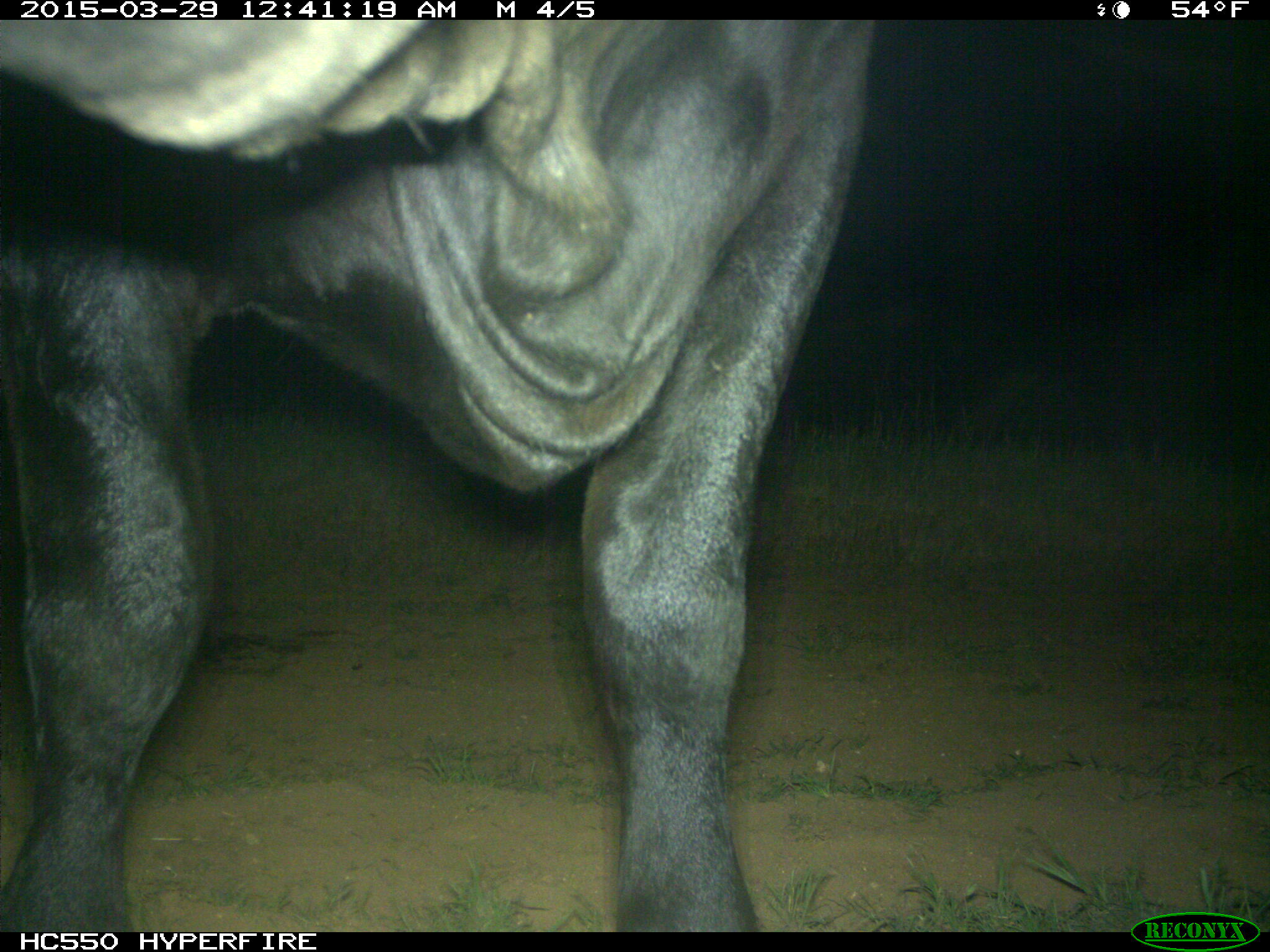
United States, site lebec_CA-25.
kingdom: Animalia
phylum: Chordata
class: Mammalia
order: Artiodactyla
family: Bovidae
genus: Bos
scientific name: Bos taurus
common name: domestic cow